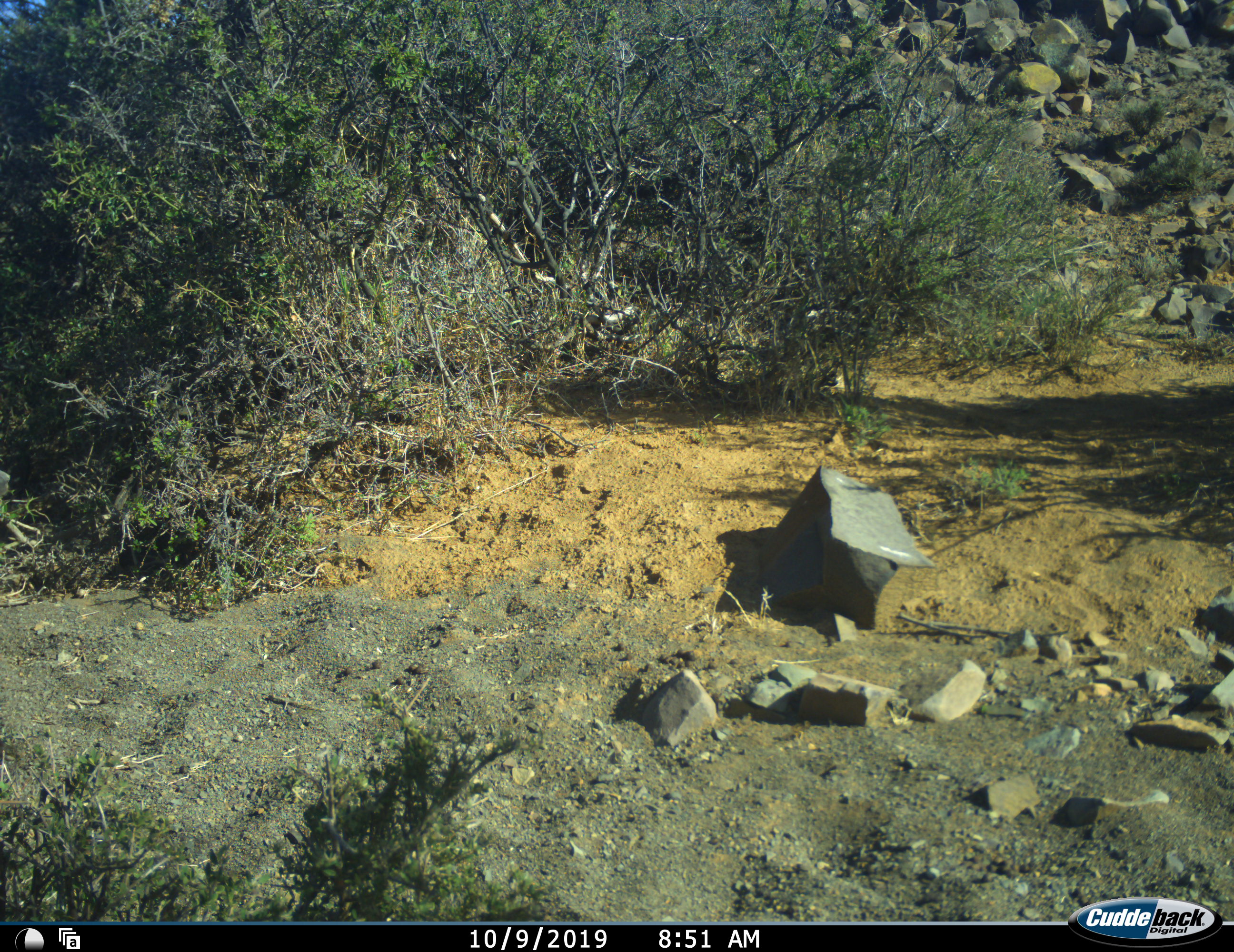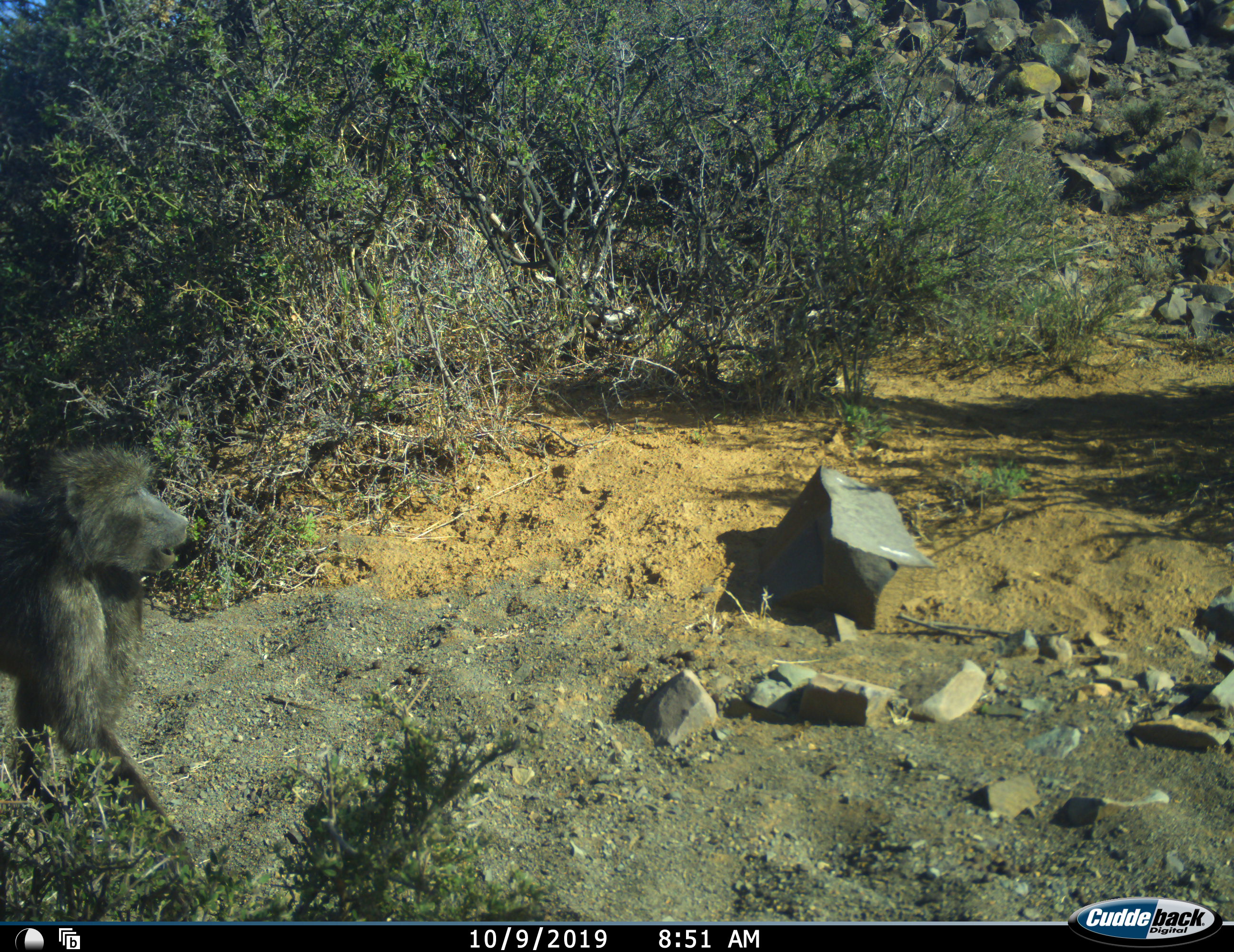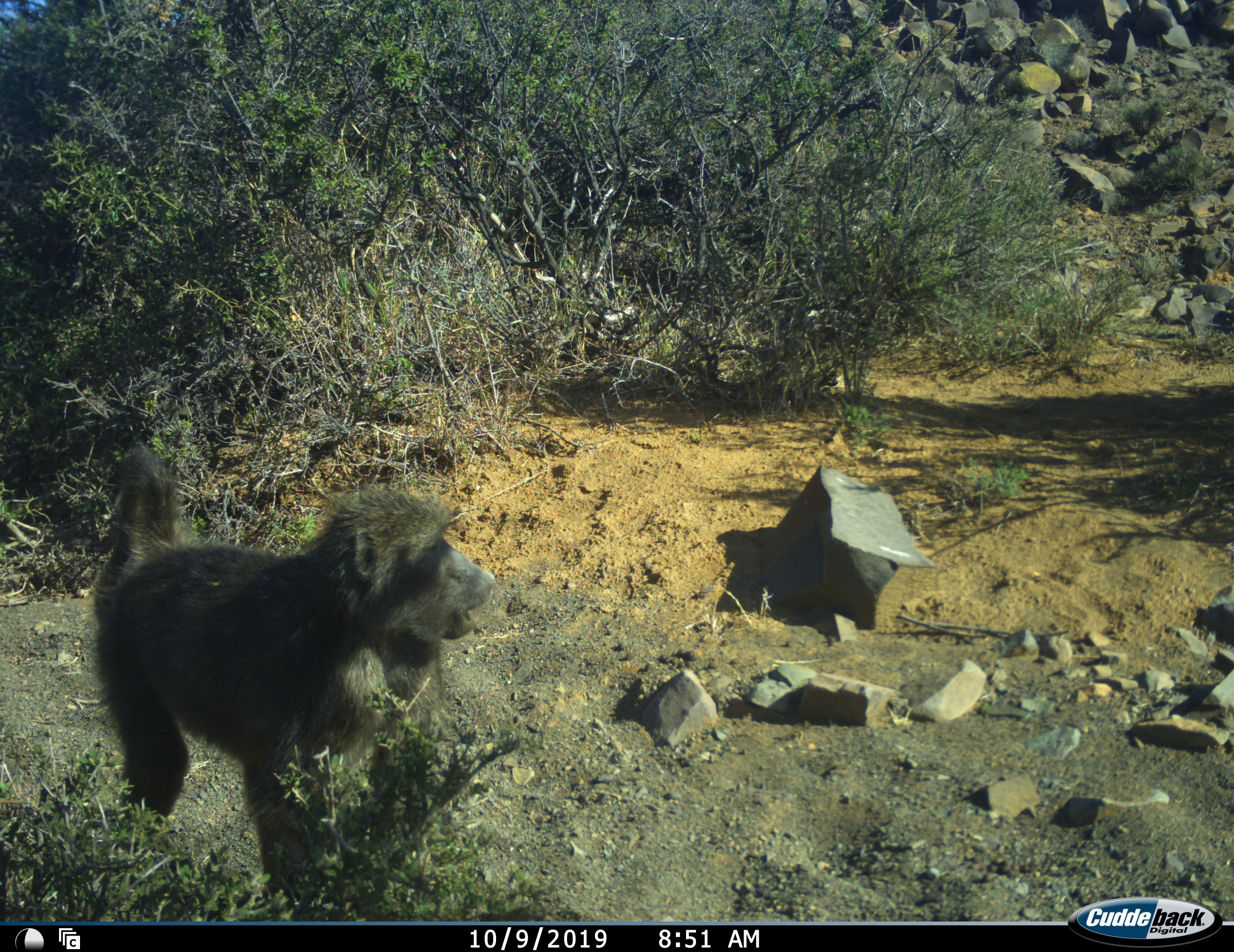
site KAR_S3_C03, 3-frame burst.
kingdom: Animalia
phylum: Chordata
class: Mammalia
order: Primates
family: Cercopithecidae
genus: Papio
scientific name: Papio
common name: baboon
Baboon (Papio), count 1. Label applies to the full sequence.